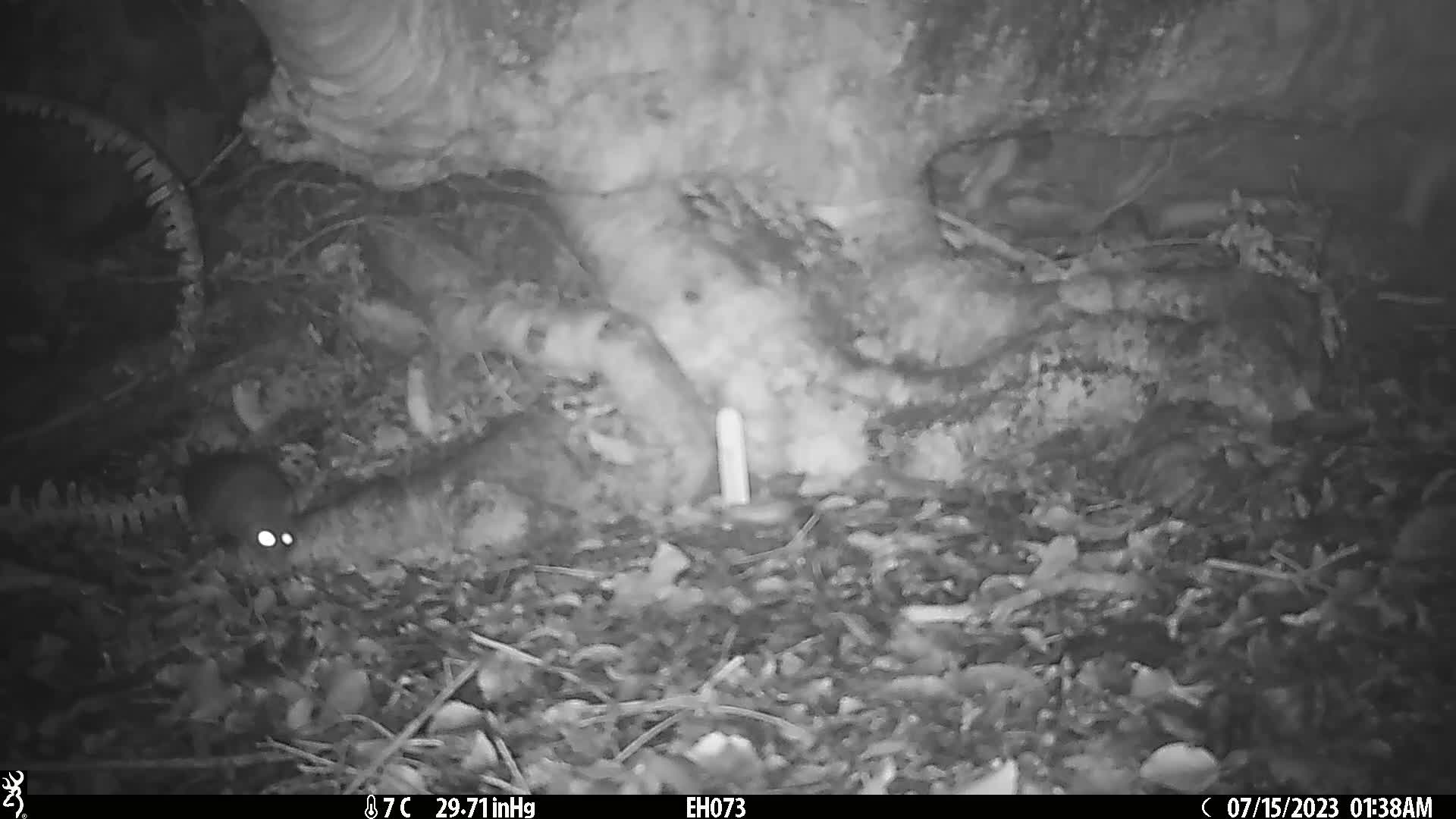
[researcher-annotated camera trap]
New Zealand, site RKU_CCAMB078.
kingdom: Animalia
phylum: Chordata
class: Mammalia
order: Rodentia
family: Muridae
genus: Rattus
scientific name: Rattus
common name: rat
Rat (Rattus).